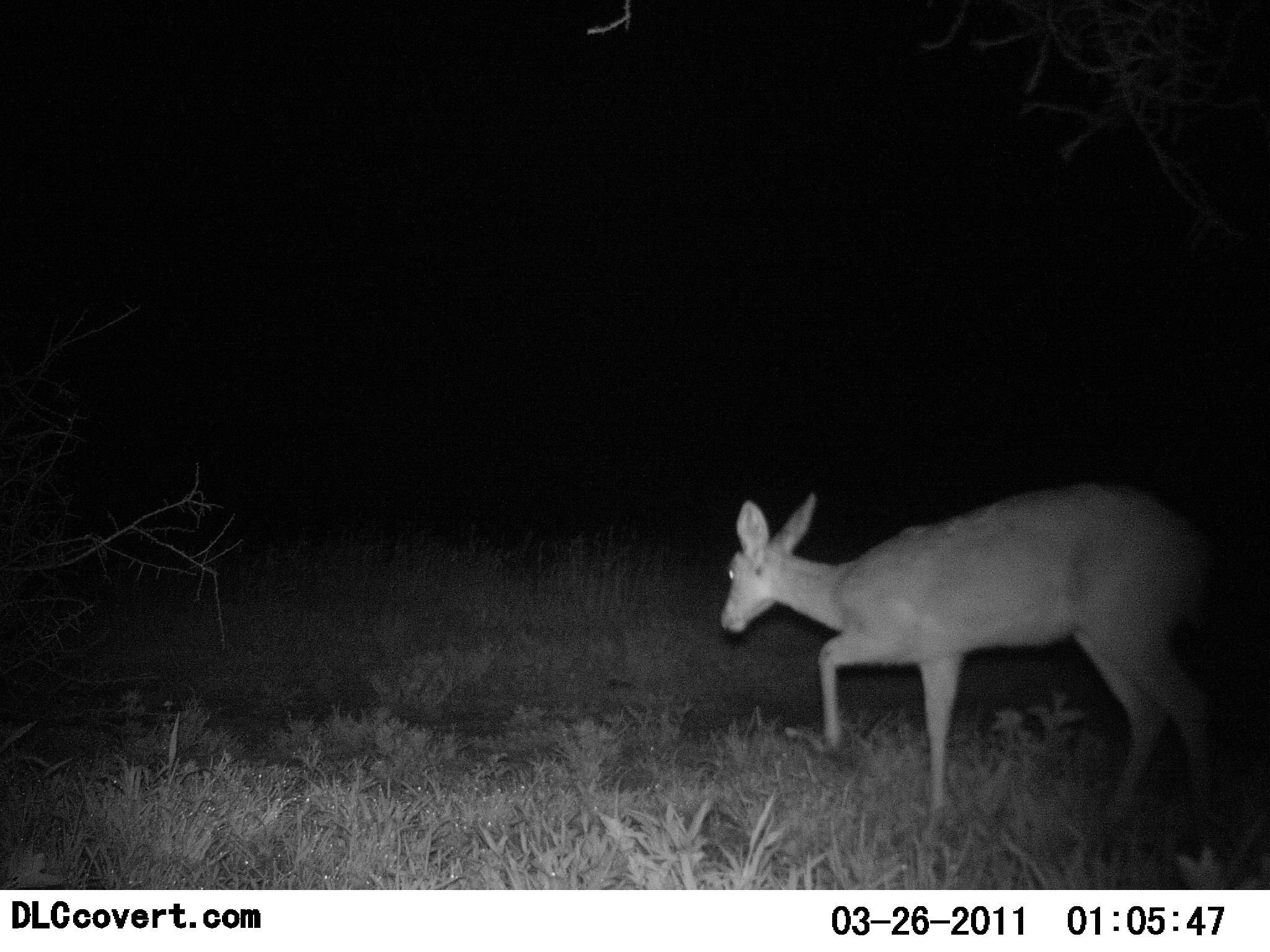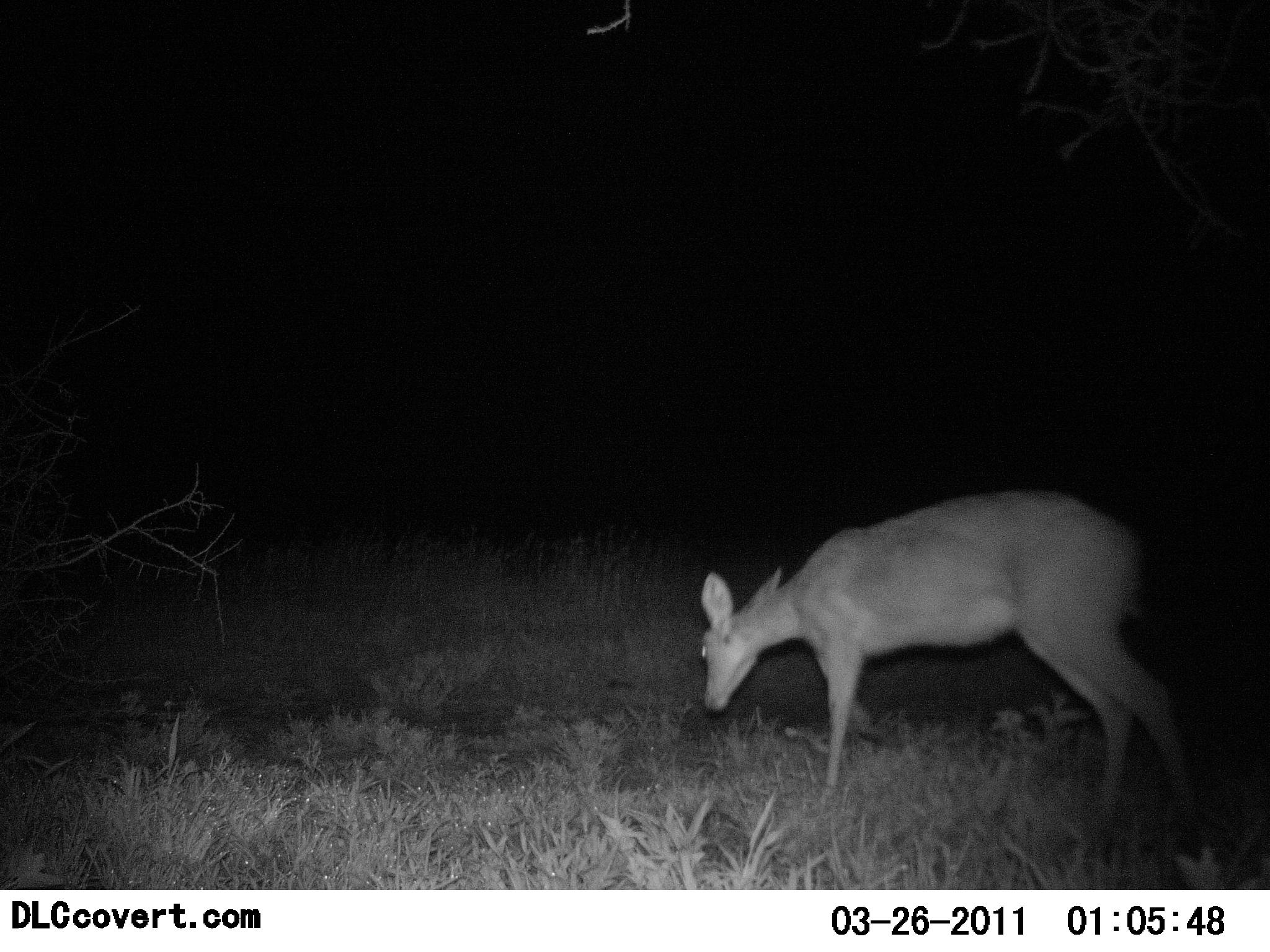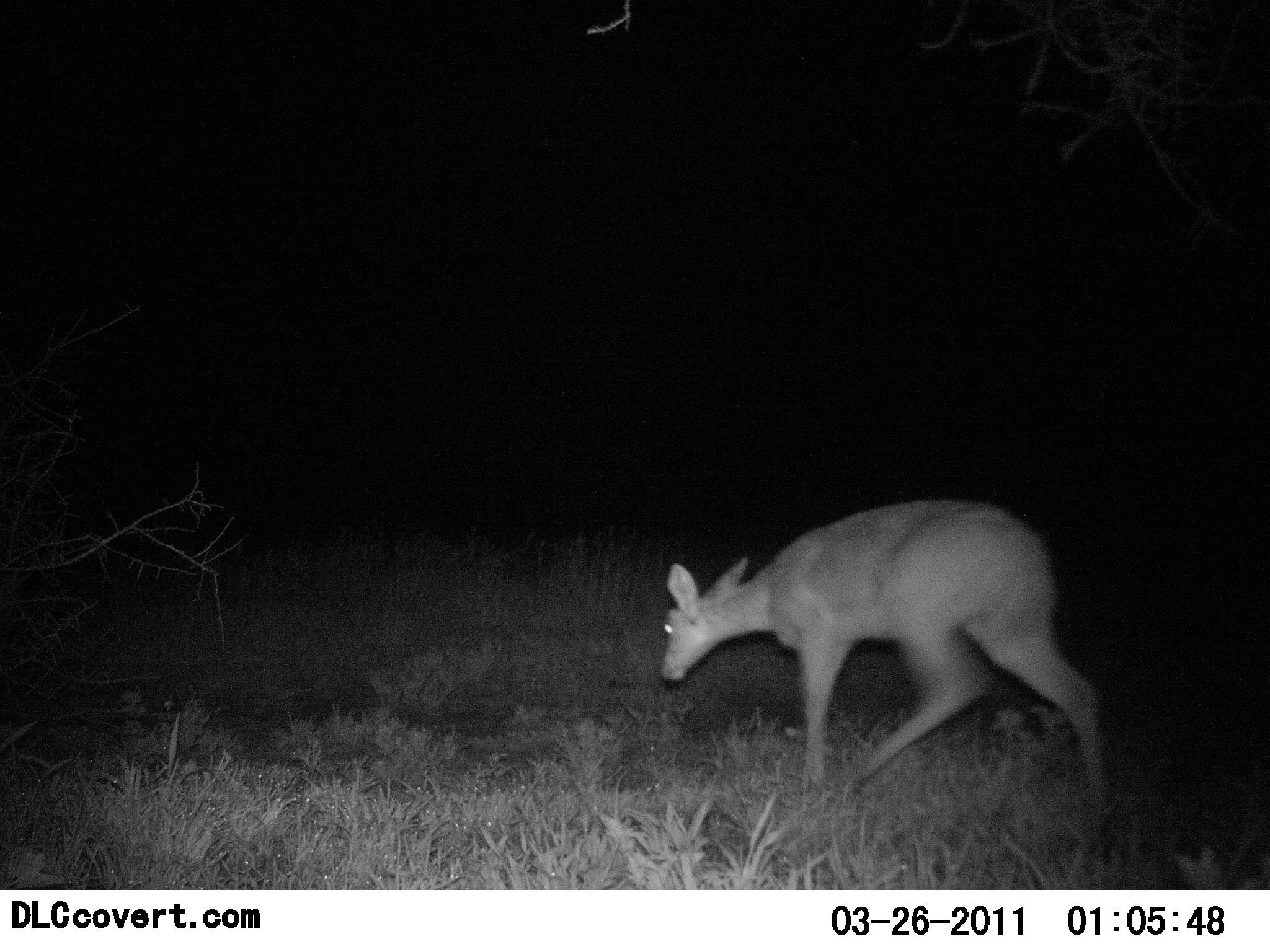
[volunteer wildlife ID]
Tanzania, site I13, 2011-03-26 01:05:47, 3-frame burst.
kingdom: Animalia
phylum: Chordata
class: Mammalia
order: Artiodactyla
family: Bovidae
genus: Redunca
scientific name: Redunca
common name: reedbuck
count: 1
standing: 10%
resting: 0%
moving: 70%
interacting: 0%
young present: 0%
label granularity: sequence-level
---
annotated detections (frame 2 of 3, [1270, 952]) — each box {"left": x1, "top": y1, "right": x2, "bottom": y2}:
animal: {"left": 698, "top": 489, "right": 1201, "bottom": 824}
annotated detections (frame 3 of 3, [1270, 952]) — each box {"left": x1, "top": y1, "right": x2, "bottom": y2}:
animal: {"left": 660, "top": 495, "right": 1107, "bottom": 816}